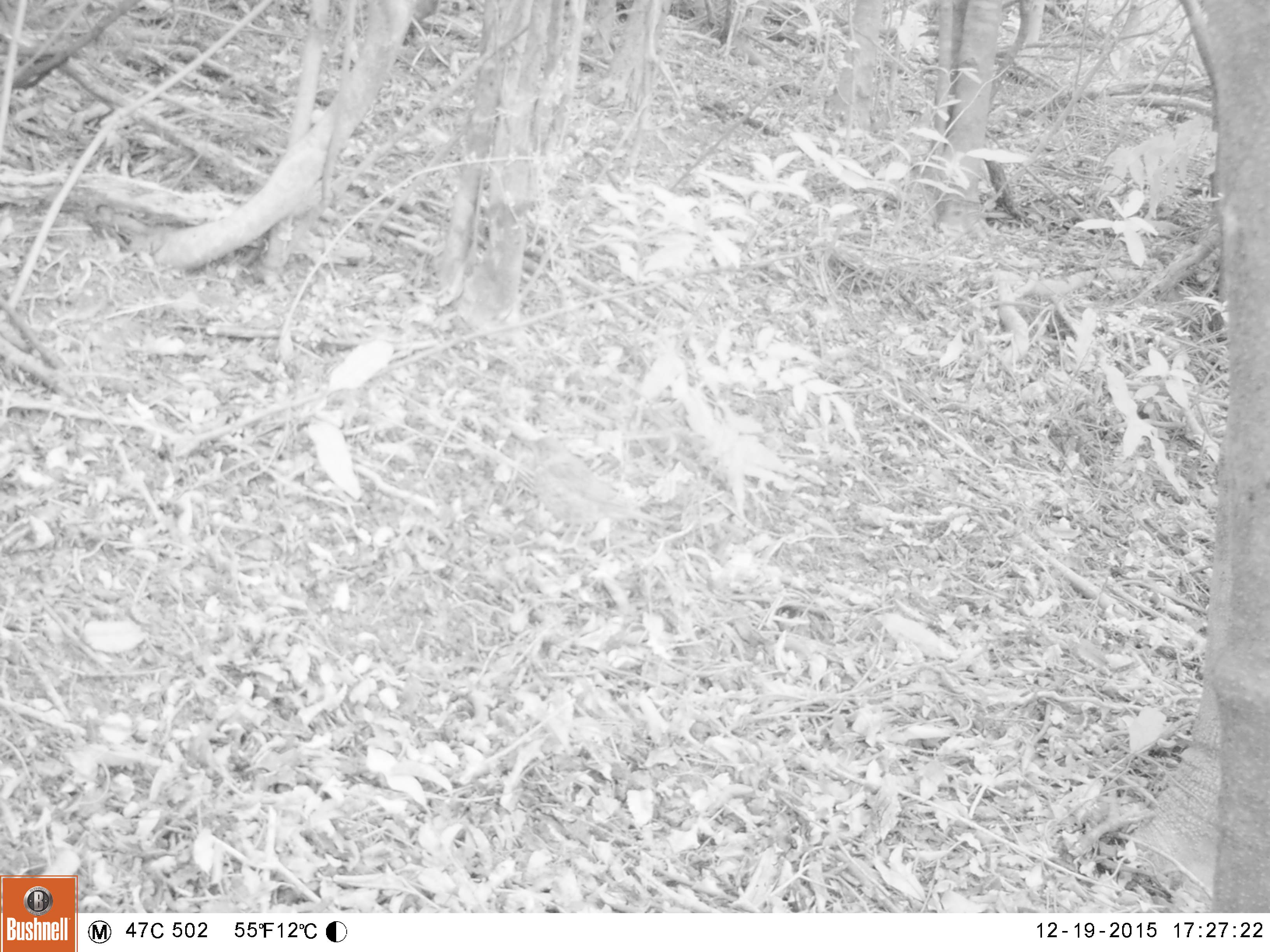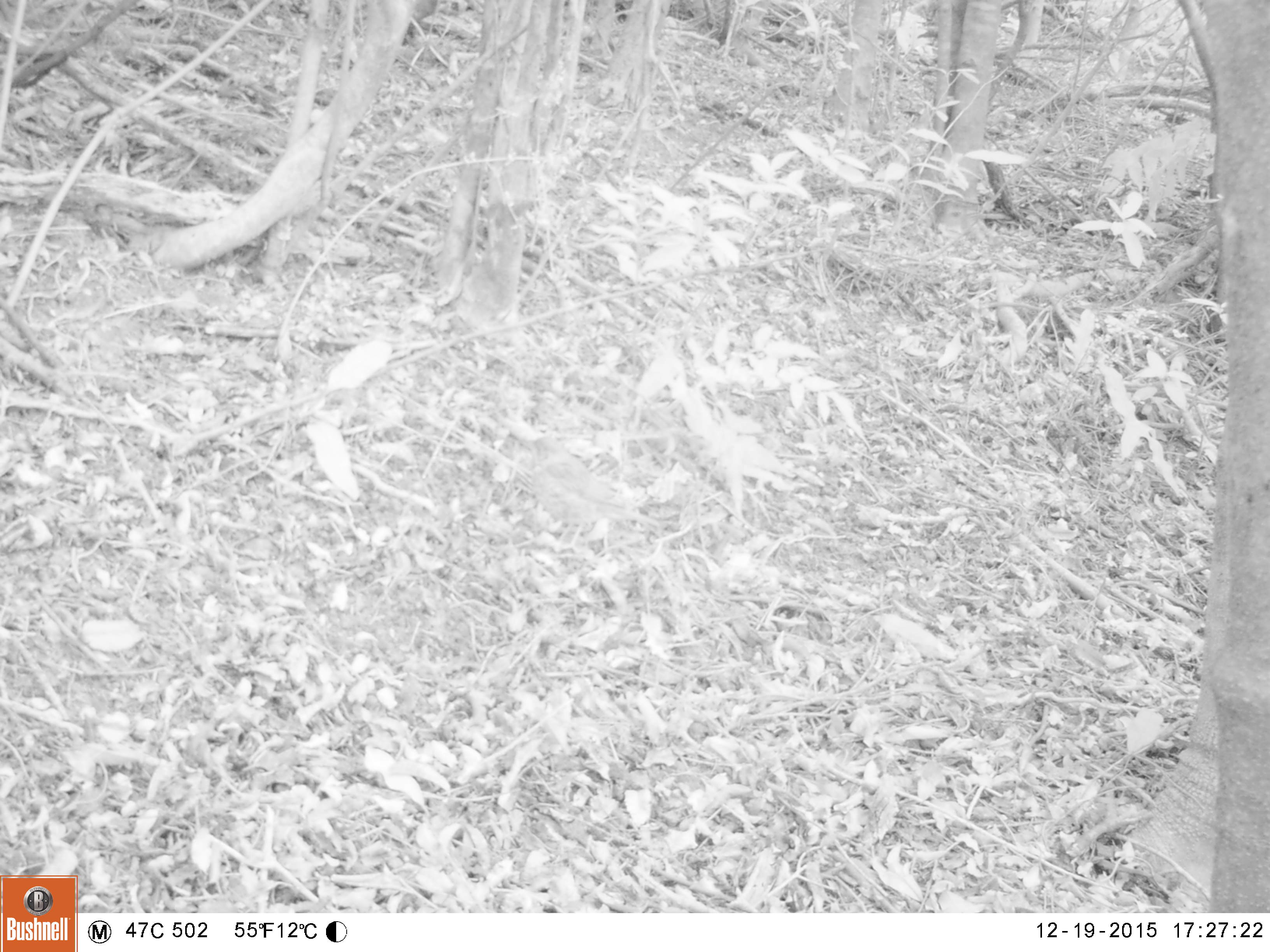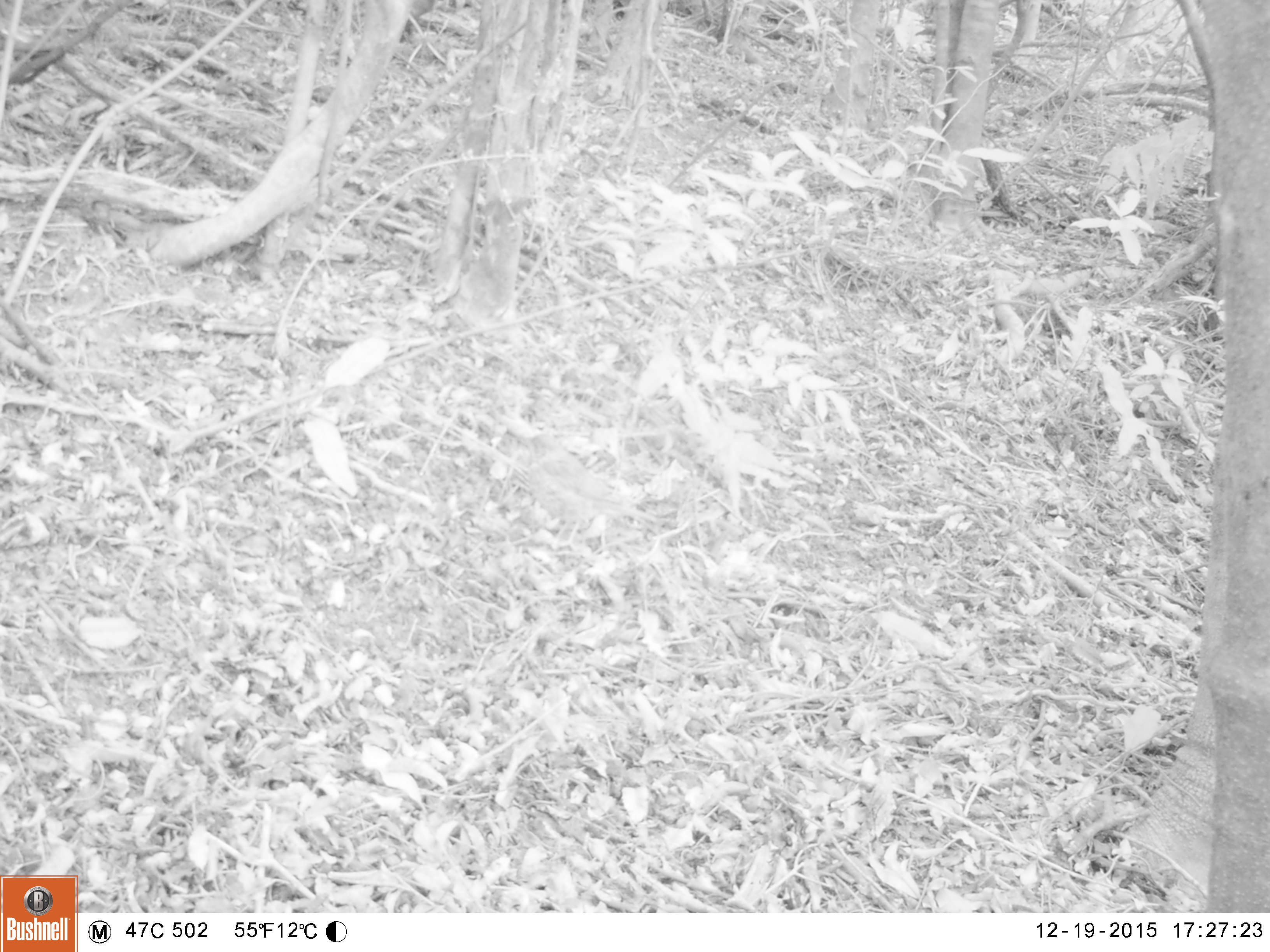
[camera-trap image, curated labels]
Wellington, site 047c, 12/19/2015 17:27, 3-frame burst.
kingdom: Animalia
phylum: Chordata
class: Aves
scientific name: Aves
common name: bird